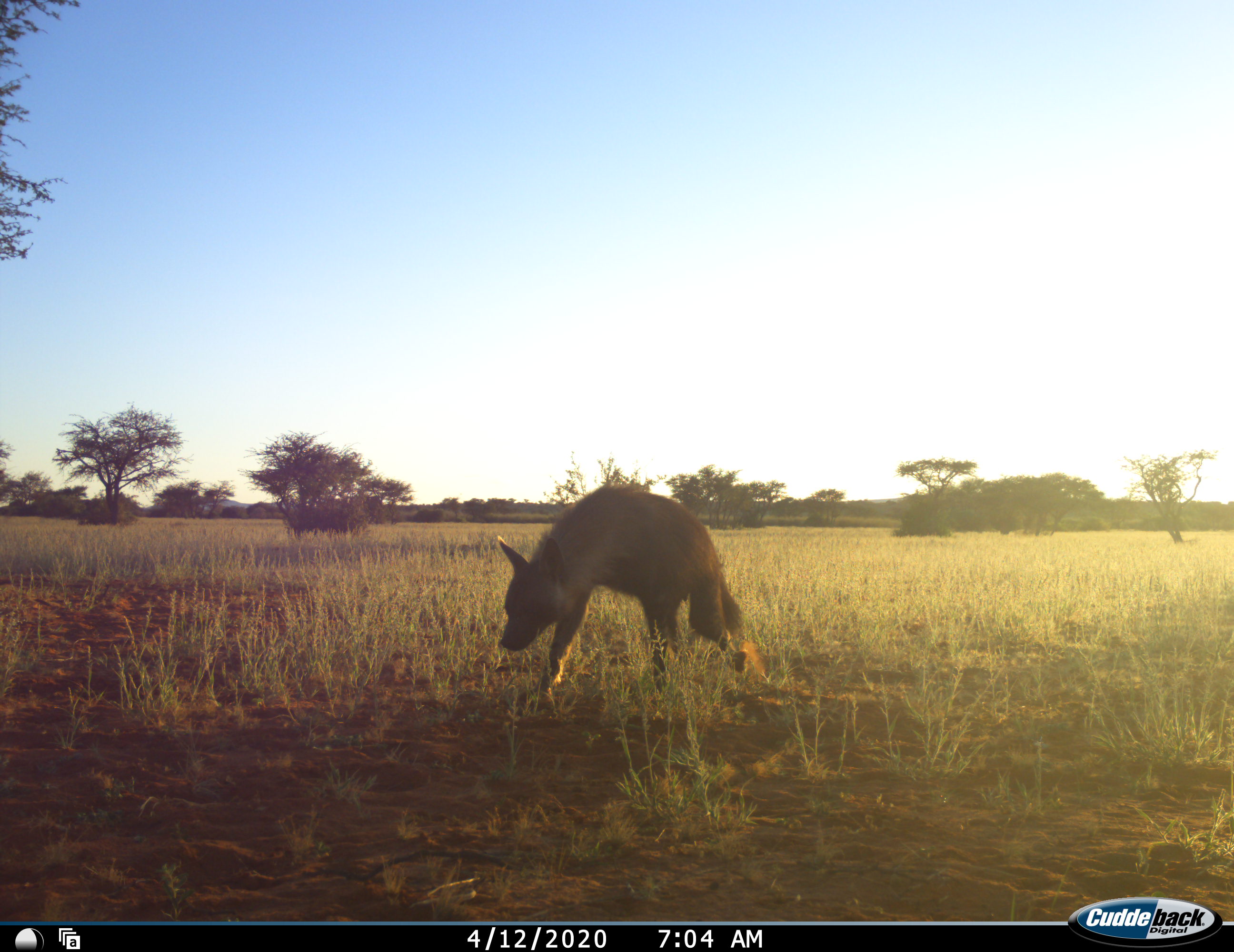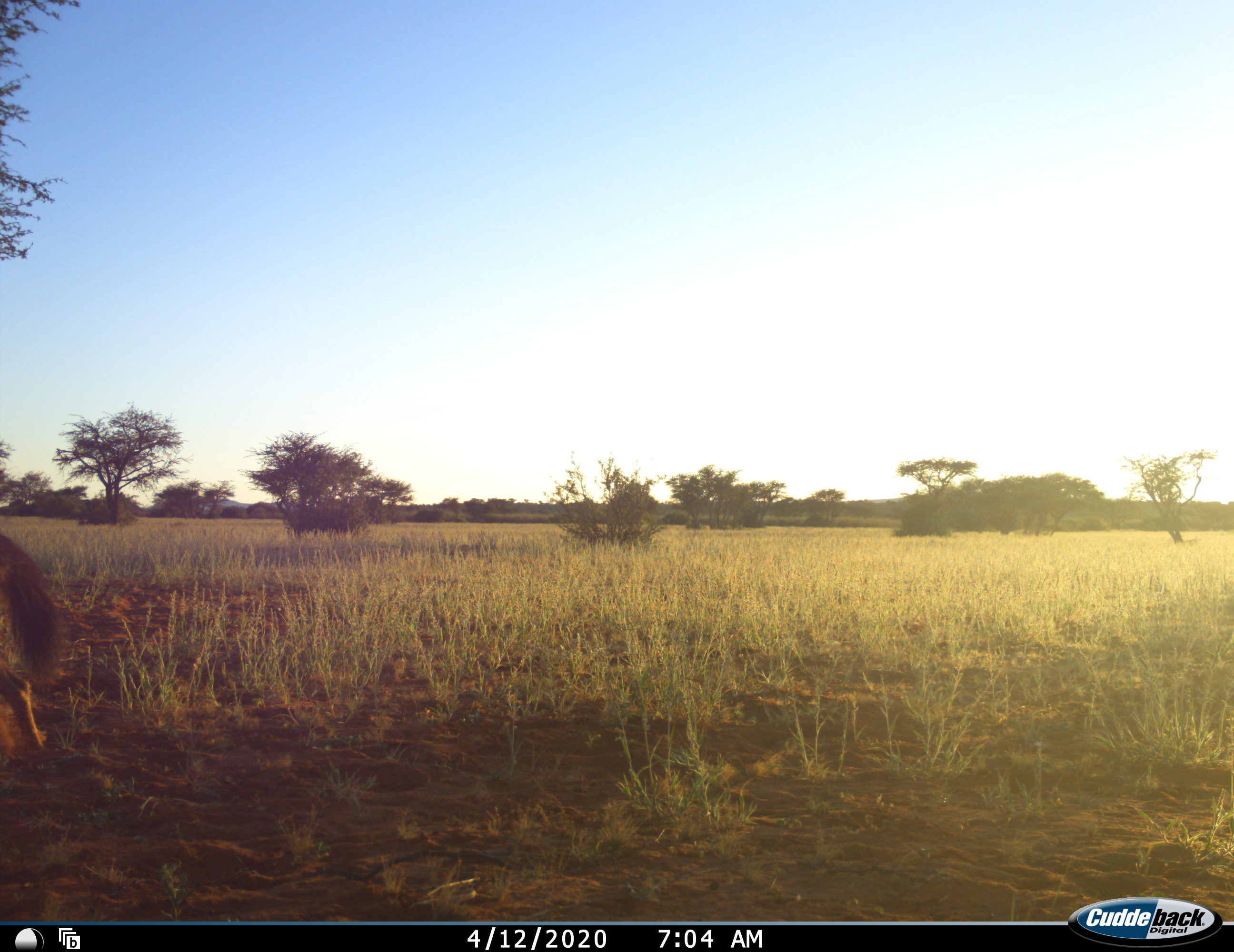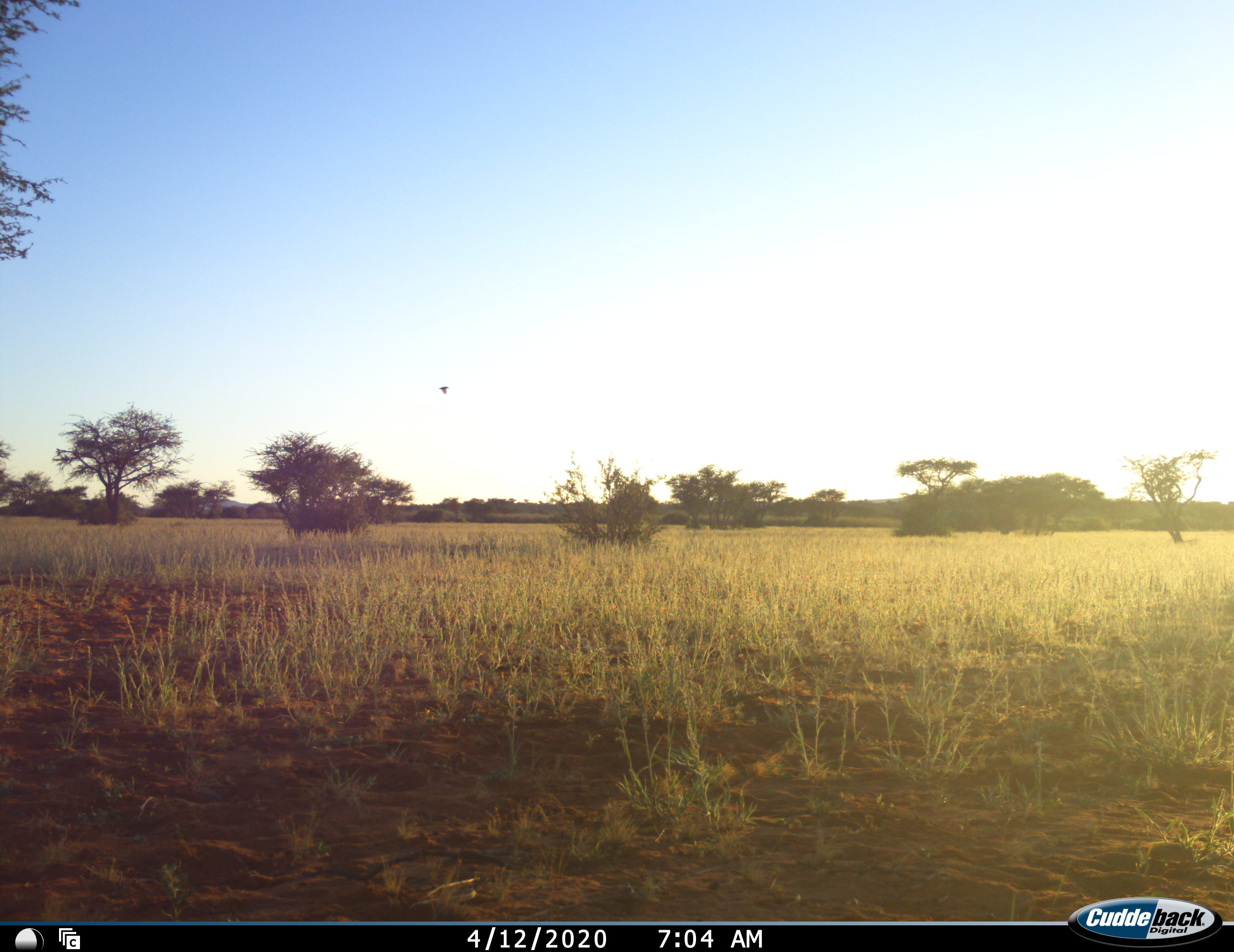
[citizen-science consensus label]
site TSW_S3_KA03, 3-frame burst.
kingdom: Animalia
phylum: Chordata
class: Mammalia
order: Carnivora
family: Hyaenidae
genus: Parahyaena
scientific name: Parahyaena brunnea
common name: brown hyena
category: hyenabrown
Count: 1.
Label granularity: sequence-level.